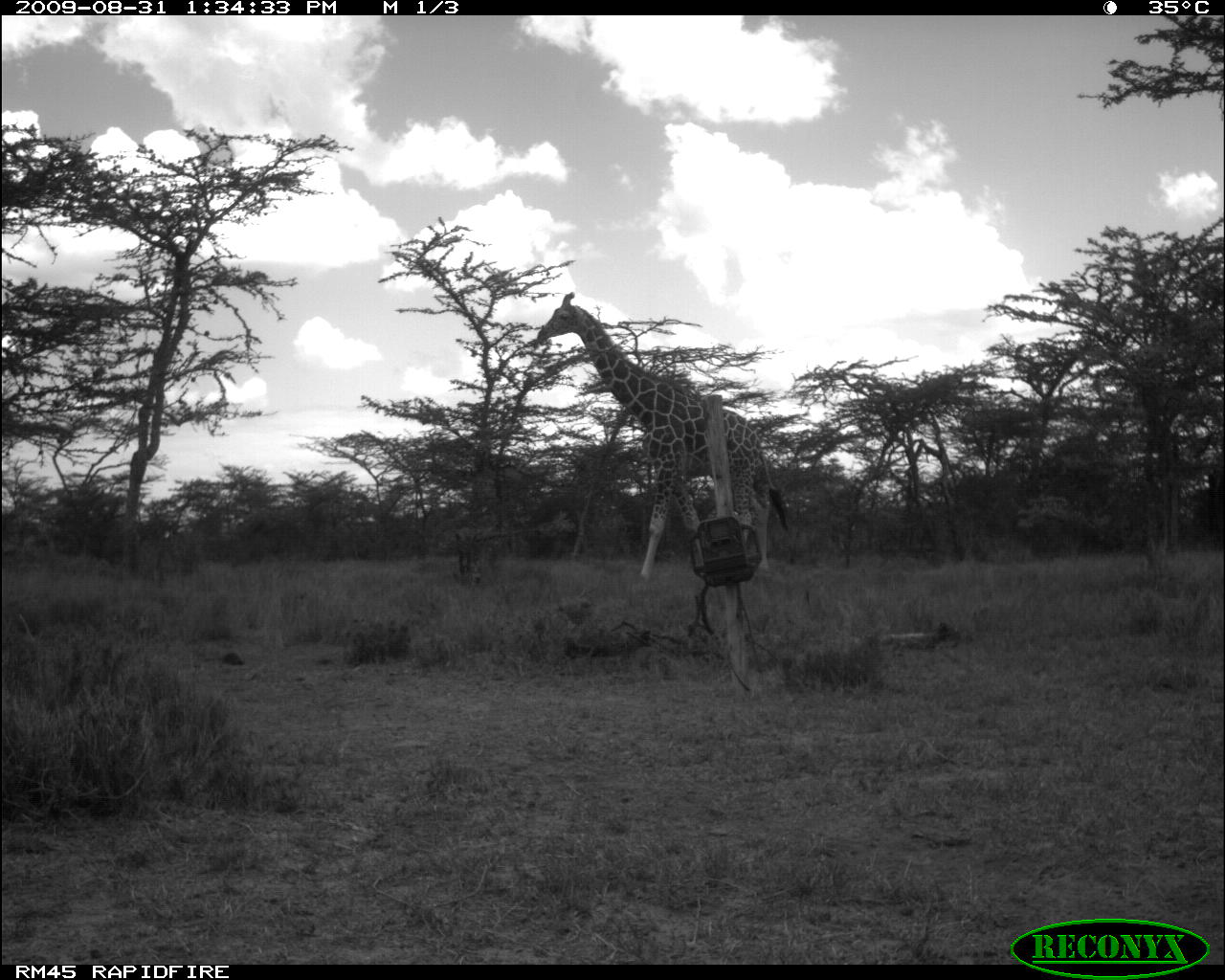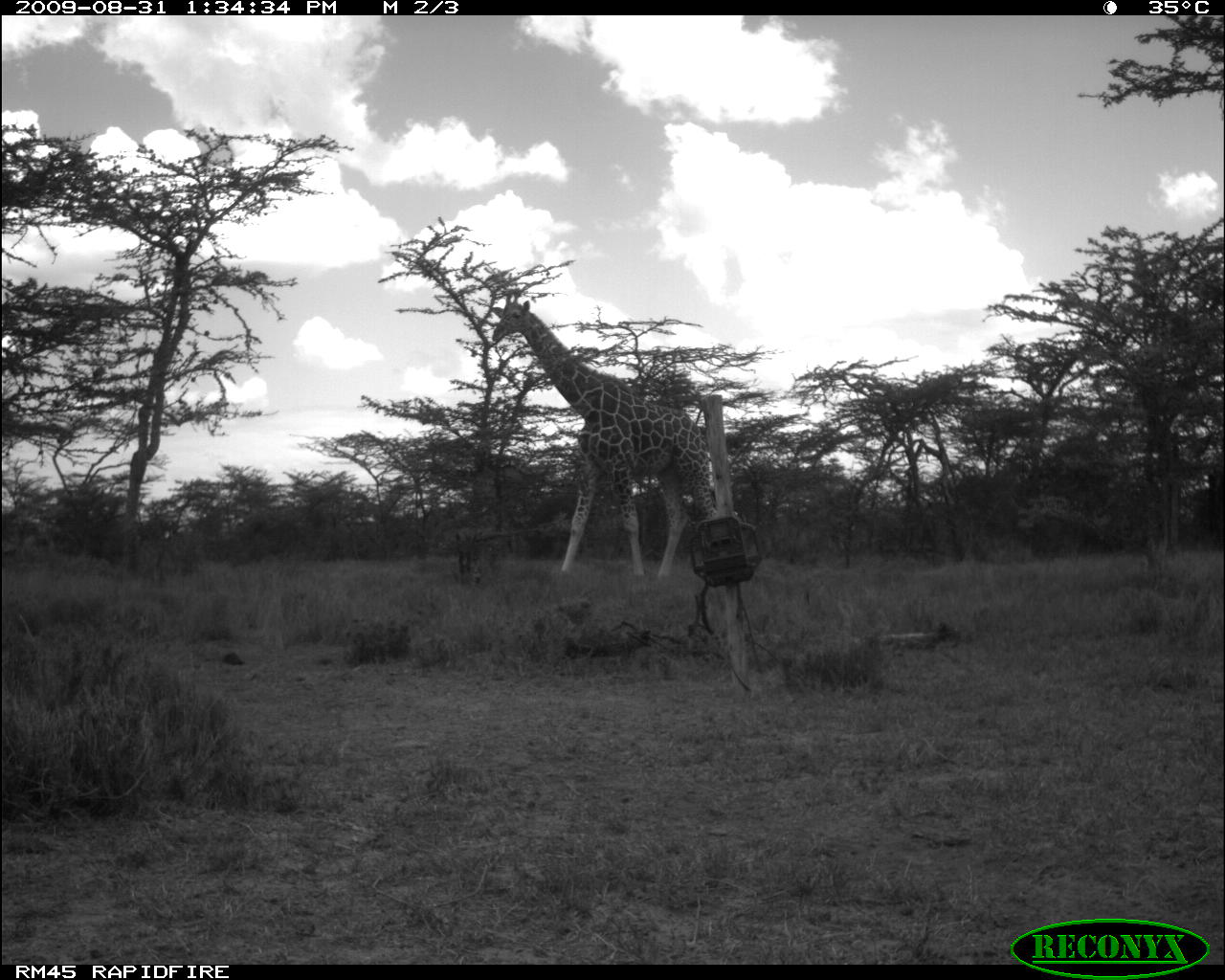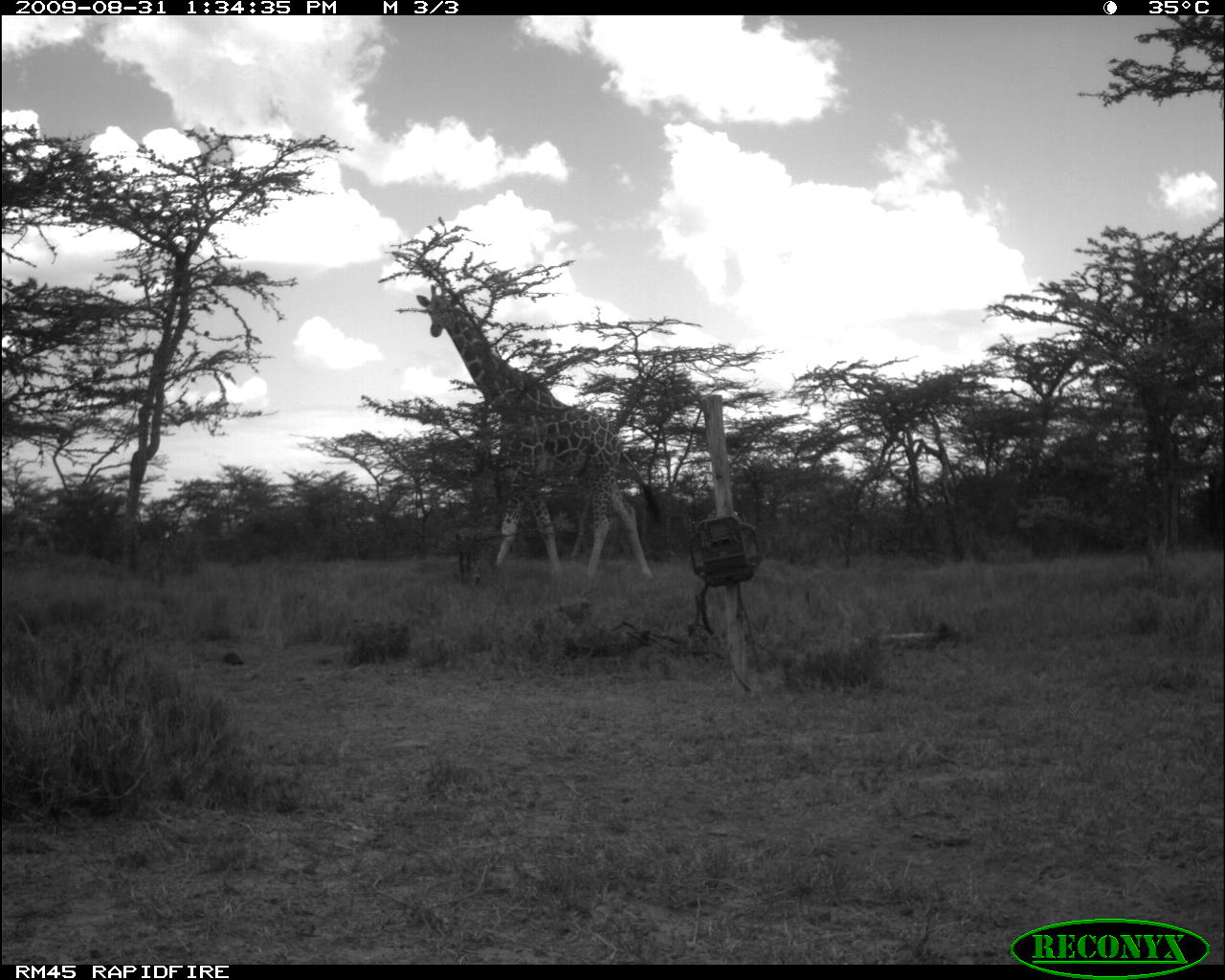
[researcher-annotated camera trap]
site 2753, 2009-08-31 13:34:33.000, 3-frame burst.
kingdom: Animalia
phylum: Chordata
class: Mammalia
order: Artiodactyla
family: Giraffidae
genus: Giraffa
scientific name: Giraffa camelopardalis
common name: giraffe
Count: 1.